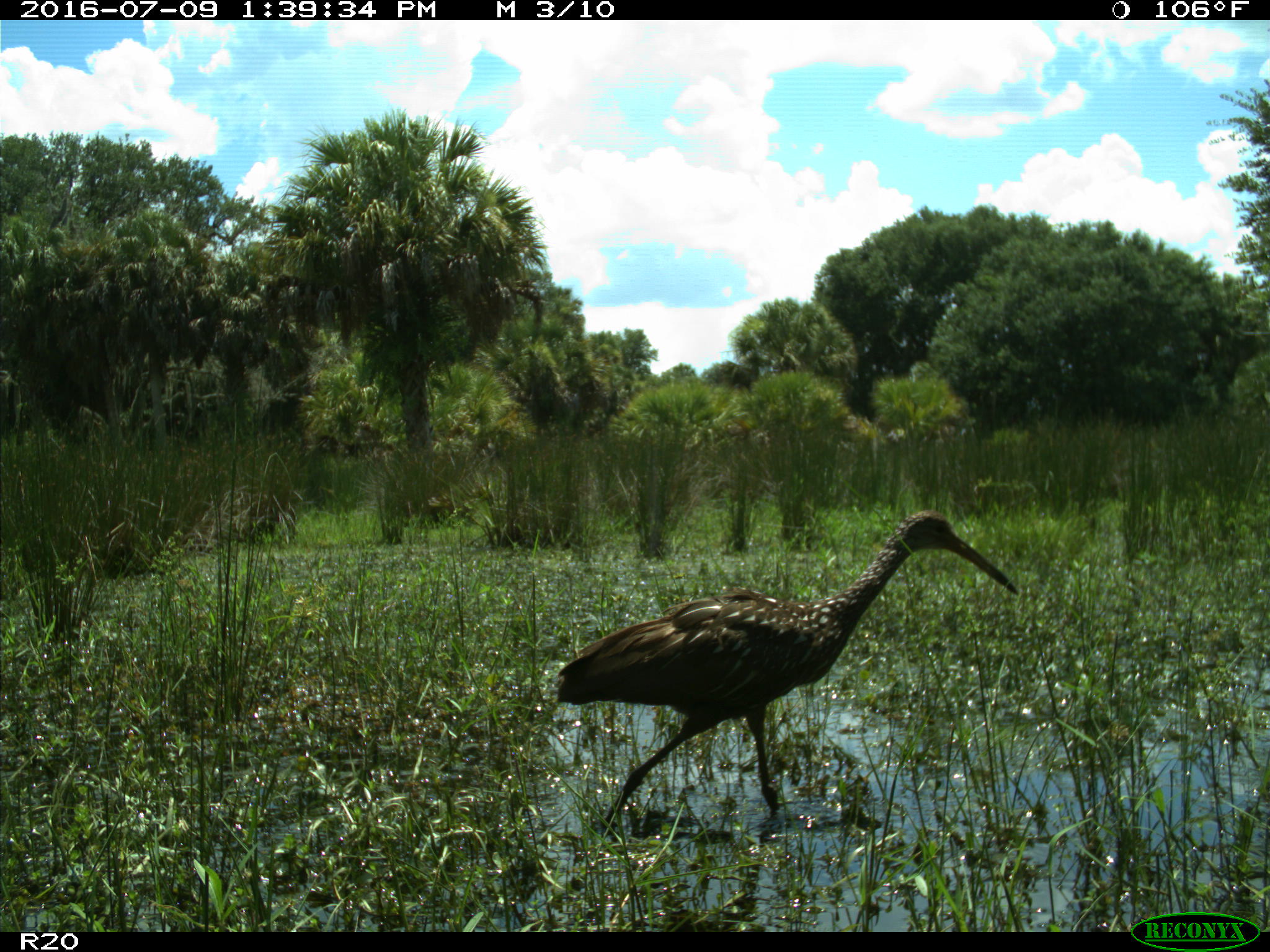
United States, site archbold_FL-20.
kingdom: Animalia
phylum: Chordata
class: Aves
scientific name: Aves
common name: birds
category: unidentified bird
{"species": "unidentified bird (birds) (Aves)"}